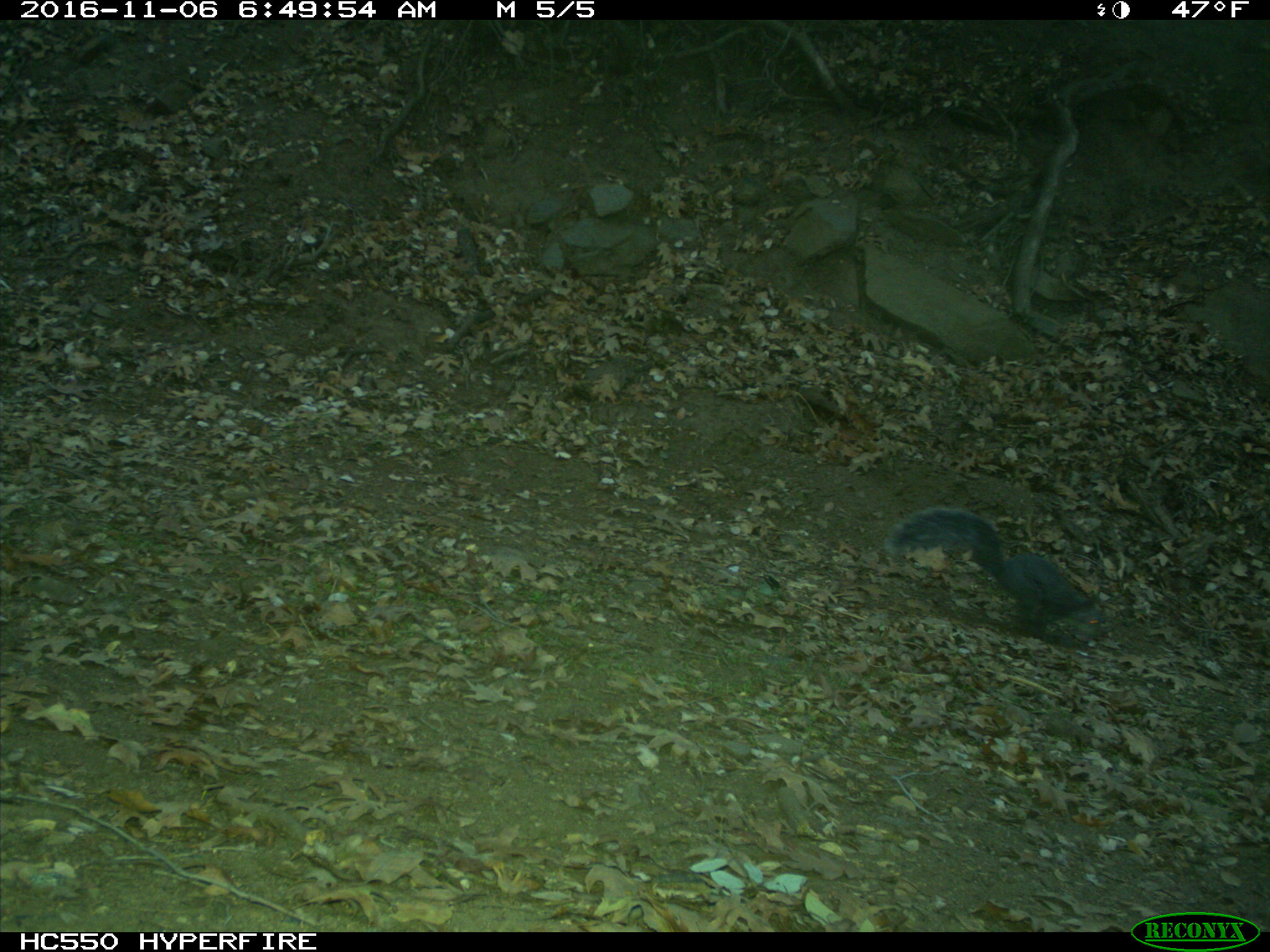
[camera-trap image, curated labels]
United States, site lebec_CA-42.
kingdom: Animalia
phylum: Chordata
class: Mammalia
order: Rodentia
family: Sciuridae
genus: Sciurus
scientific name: Sciurus carolinensis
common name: eastern gray squirrel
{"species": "Sciurus carolinensis (eastern gray squirrel)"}